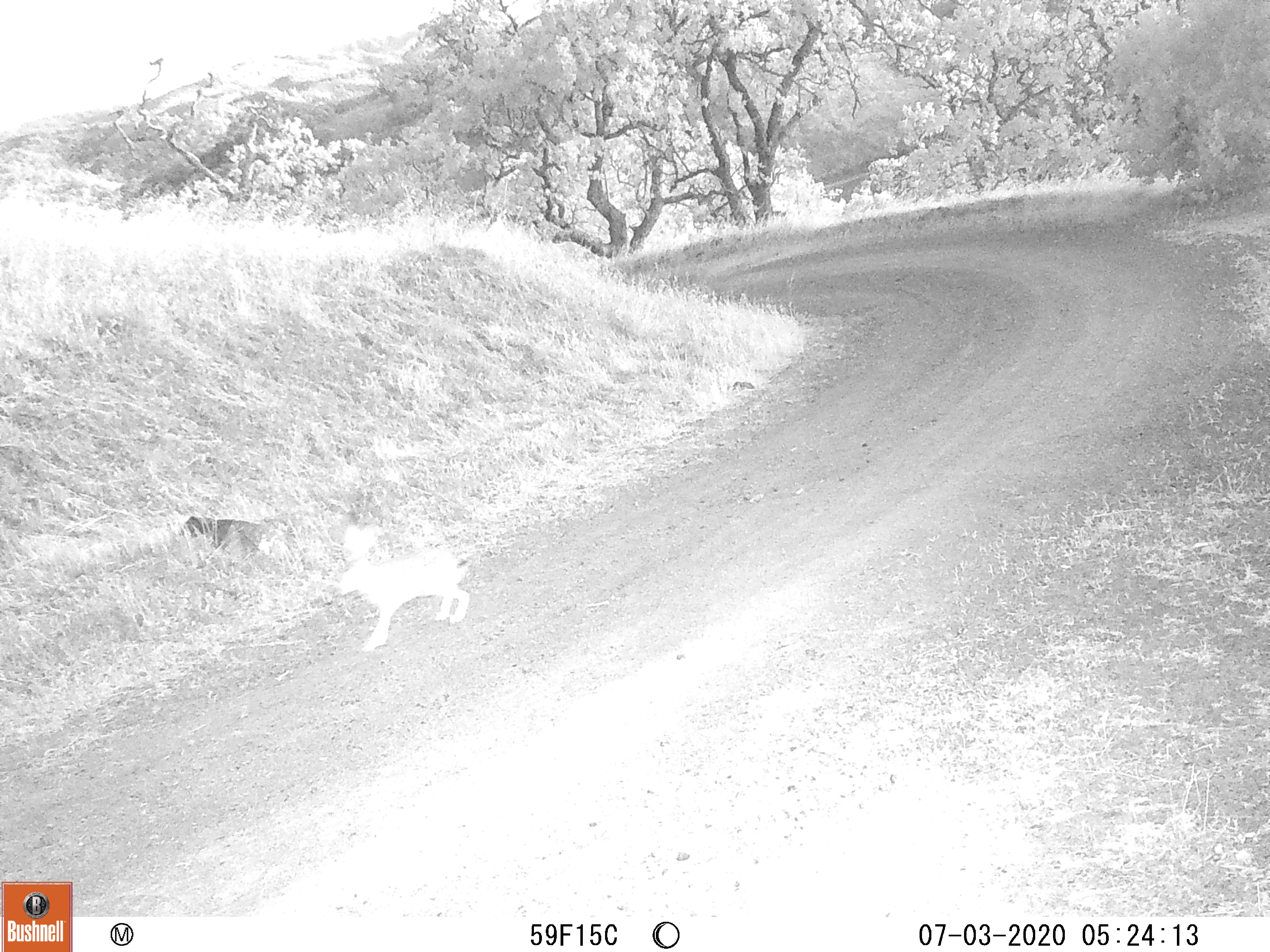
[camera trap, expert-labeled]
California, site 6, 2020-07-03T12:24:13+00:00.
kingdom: Animalia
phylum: Chordata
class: Mammalia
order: Lagomorpha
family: Leporidae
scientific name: Leporidae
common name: rabbit